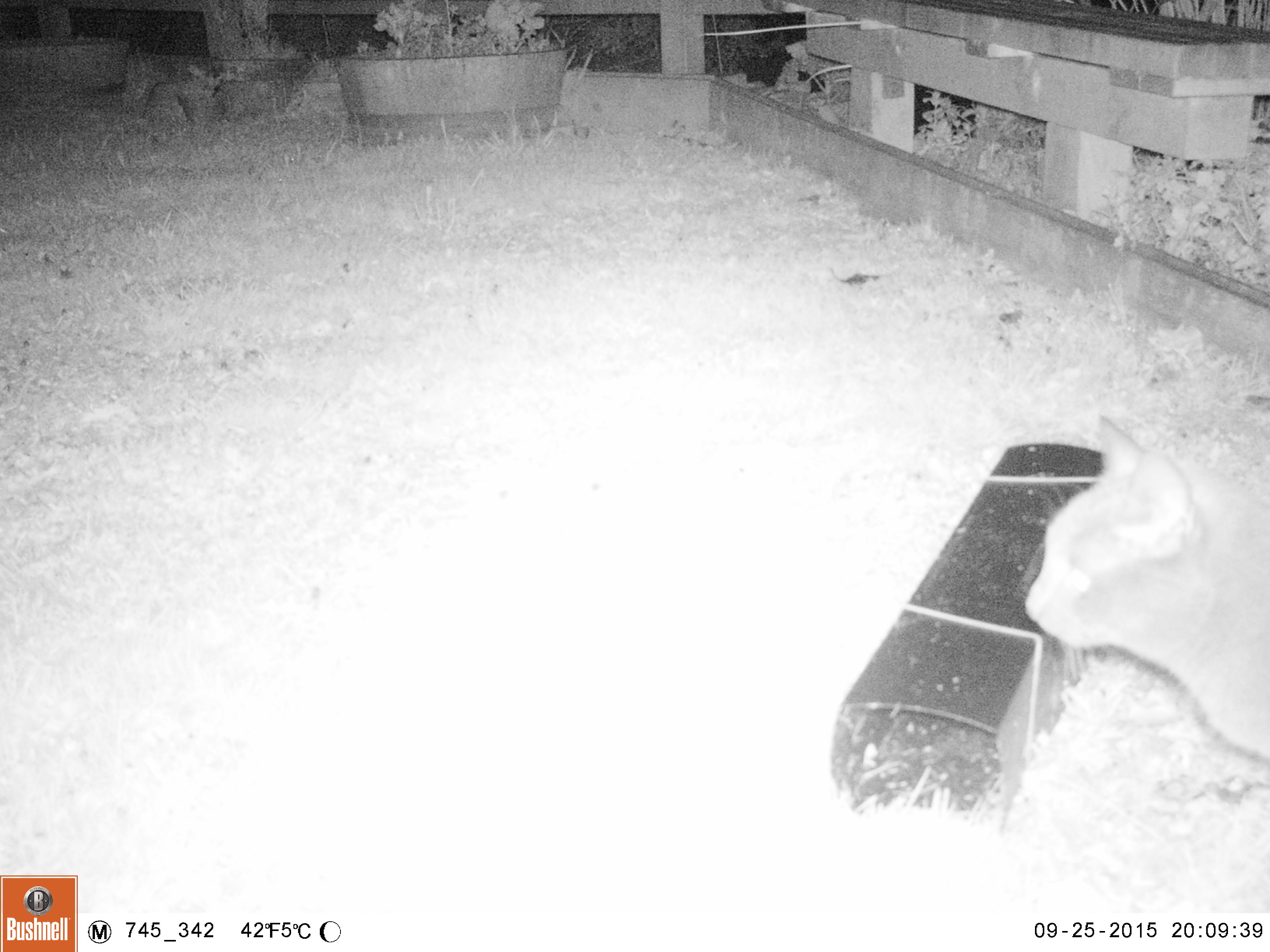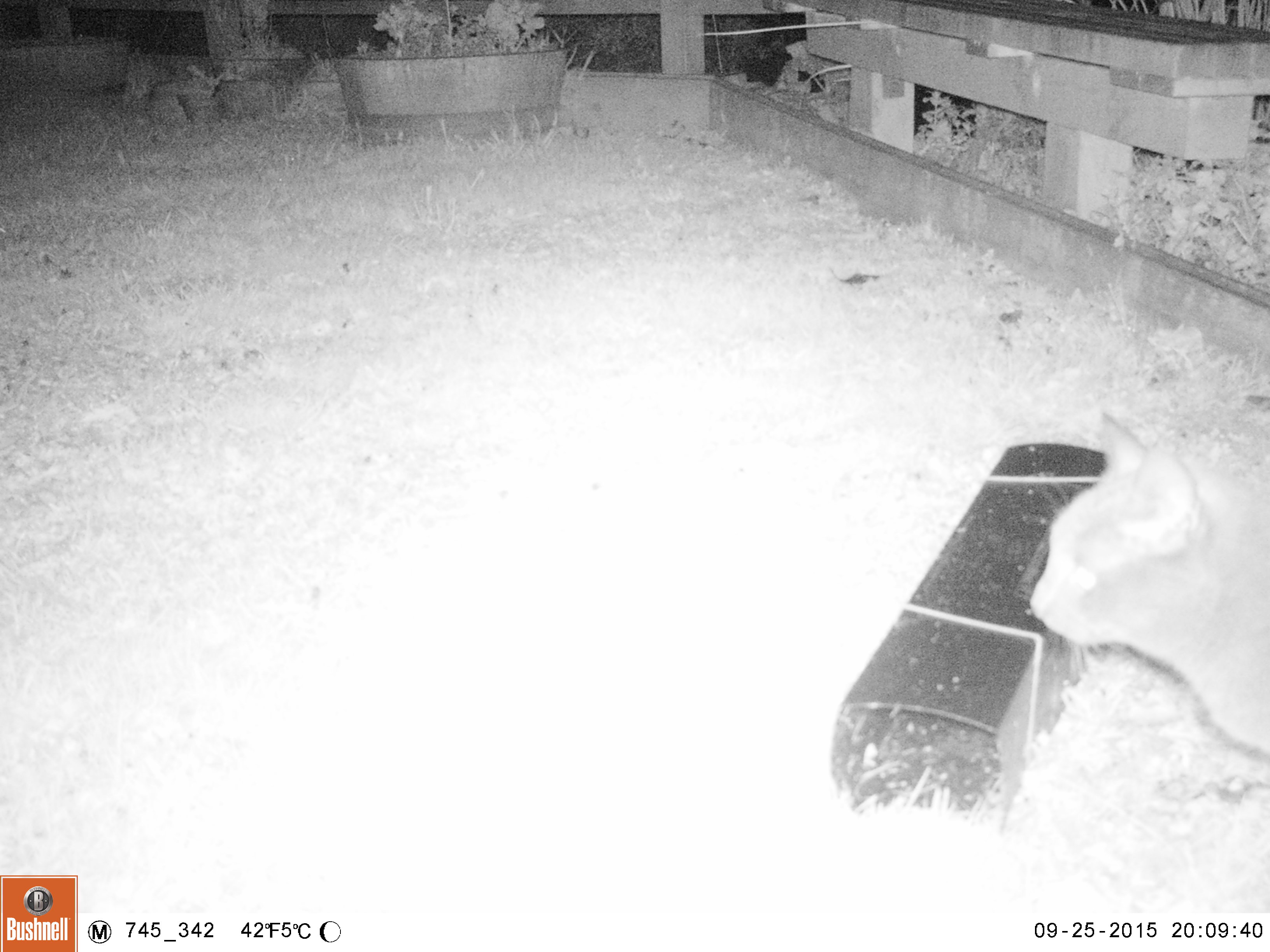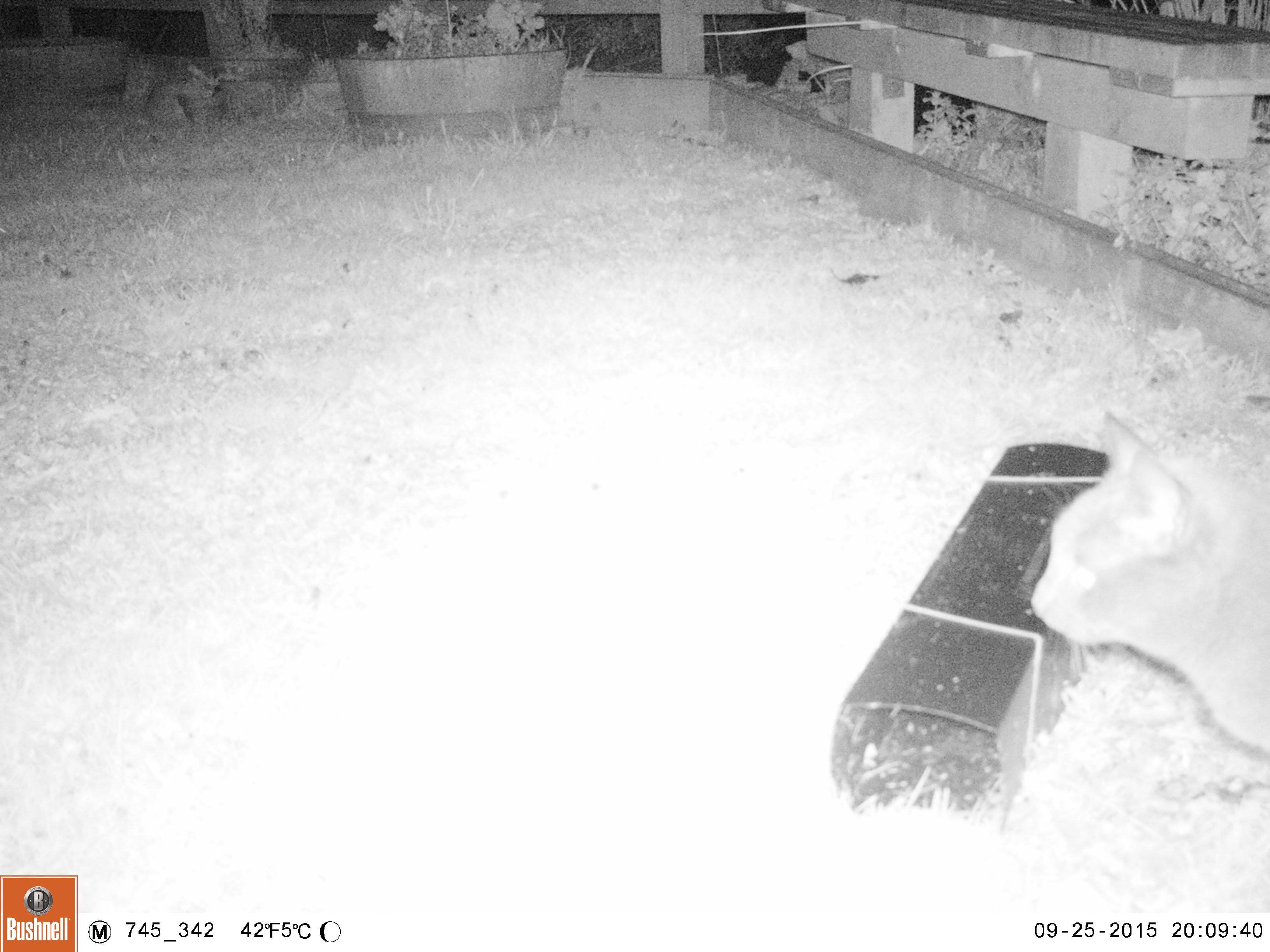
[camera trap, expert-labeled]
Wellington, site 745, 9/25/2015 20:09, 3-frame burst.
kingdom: Animalia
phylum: Chordata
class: Mammalia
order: Carnivora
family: Felidae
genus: Felis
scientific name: Felis catus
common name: cat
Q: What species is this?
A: Cat (Felis catus).